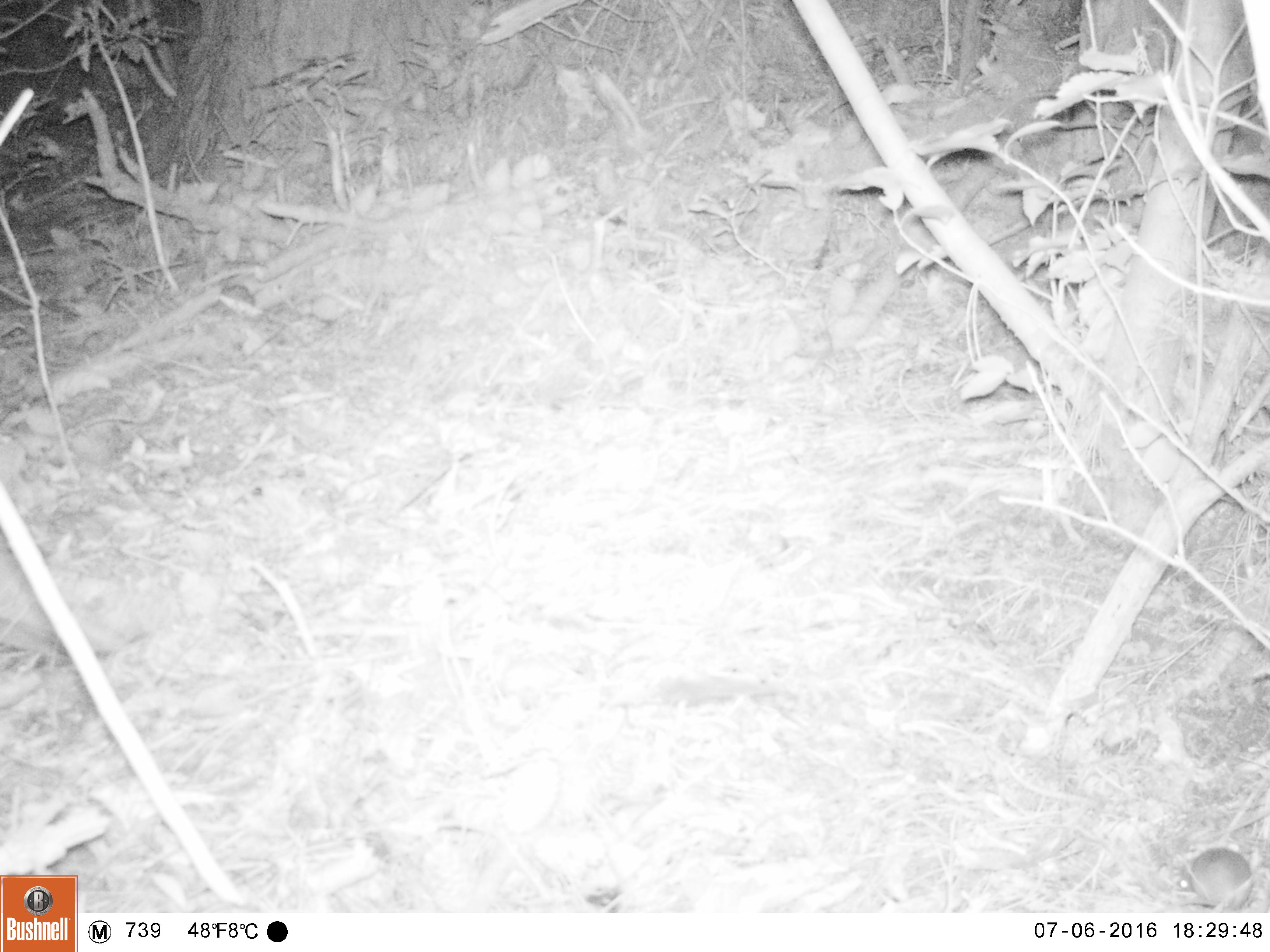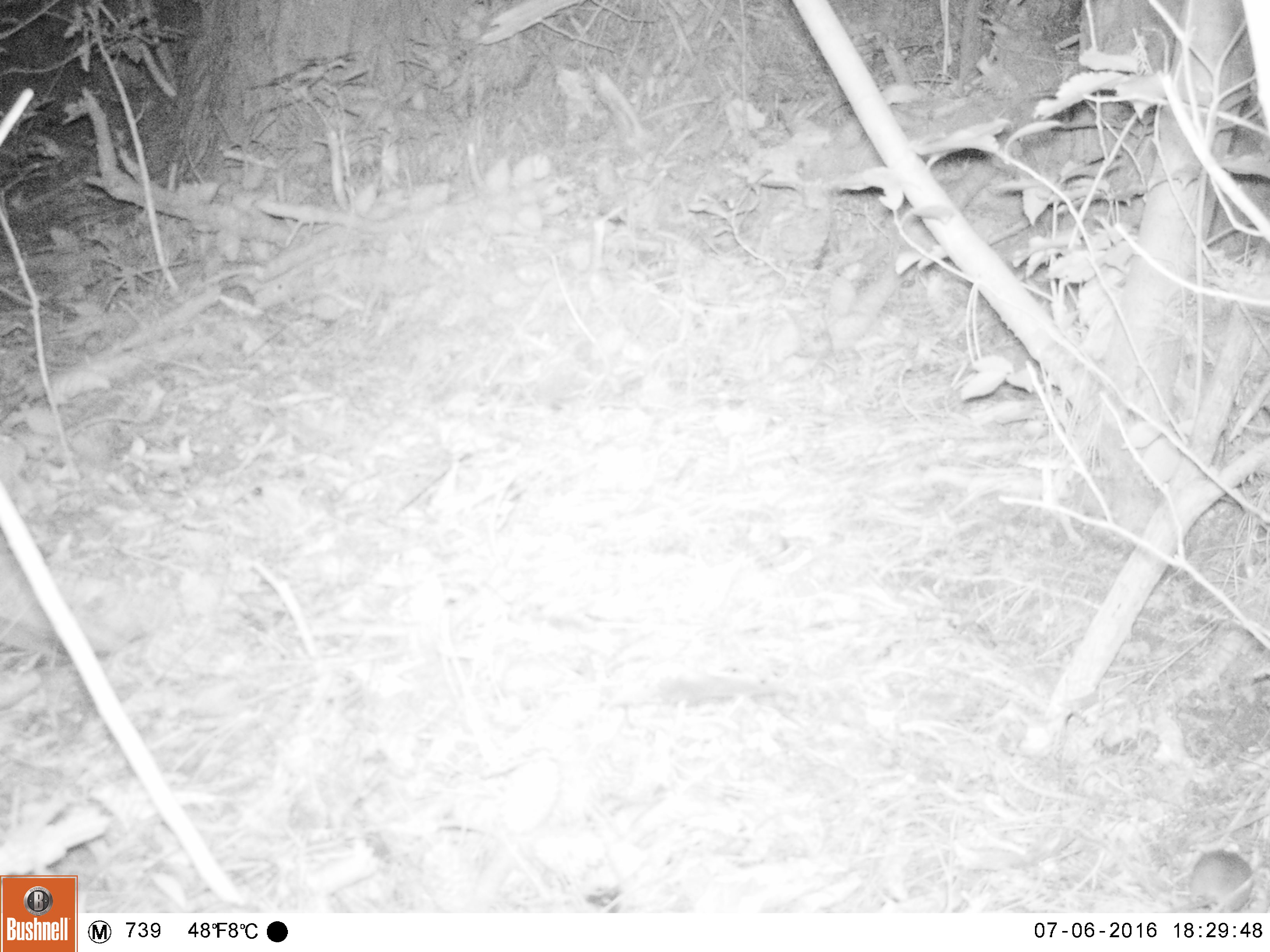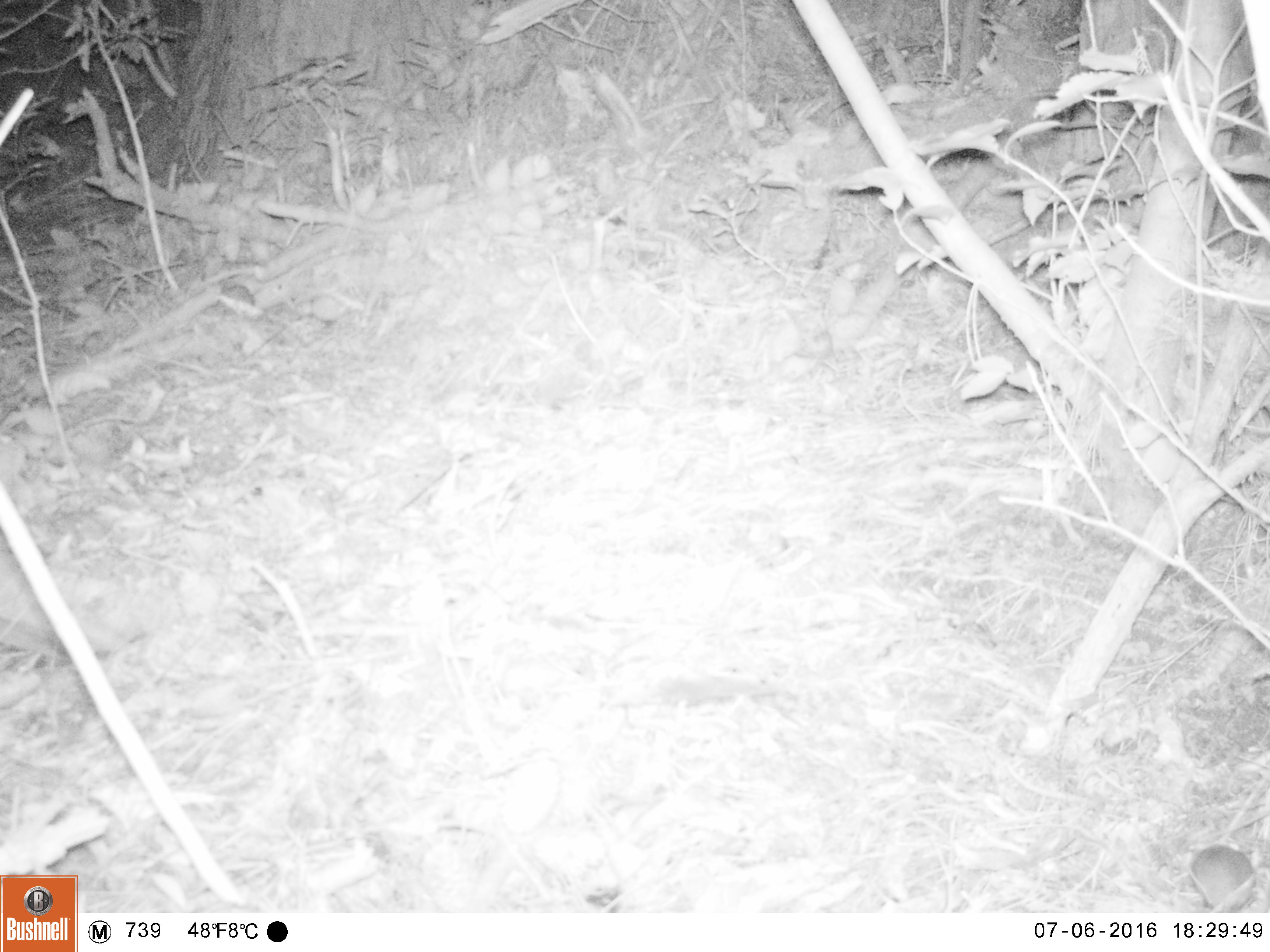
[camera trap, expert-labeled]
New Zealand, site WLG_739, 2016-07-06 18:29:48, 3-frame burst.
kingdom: Animalia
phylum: Chordata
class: Mammalia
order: Rodentia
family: Muridae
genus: Mus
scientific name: Mus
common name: mouse